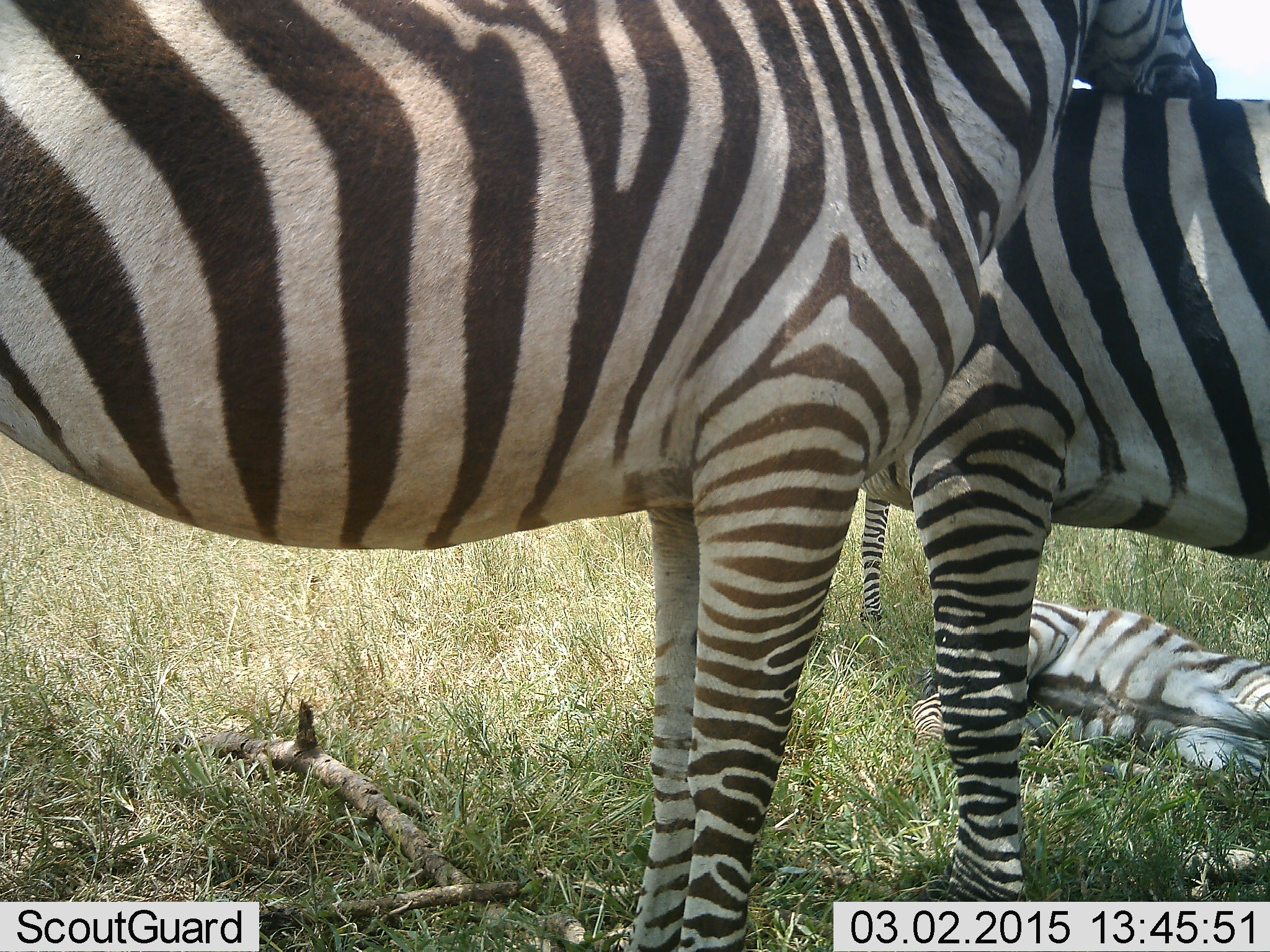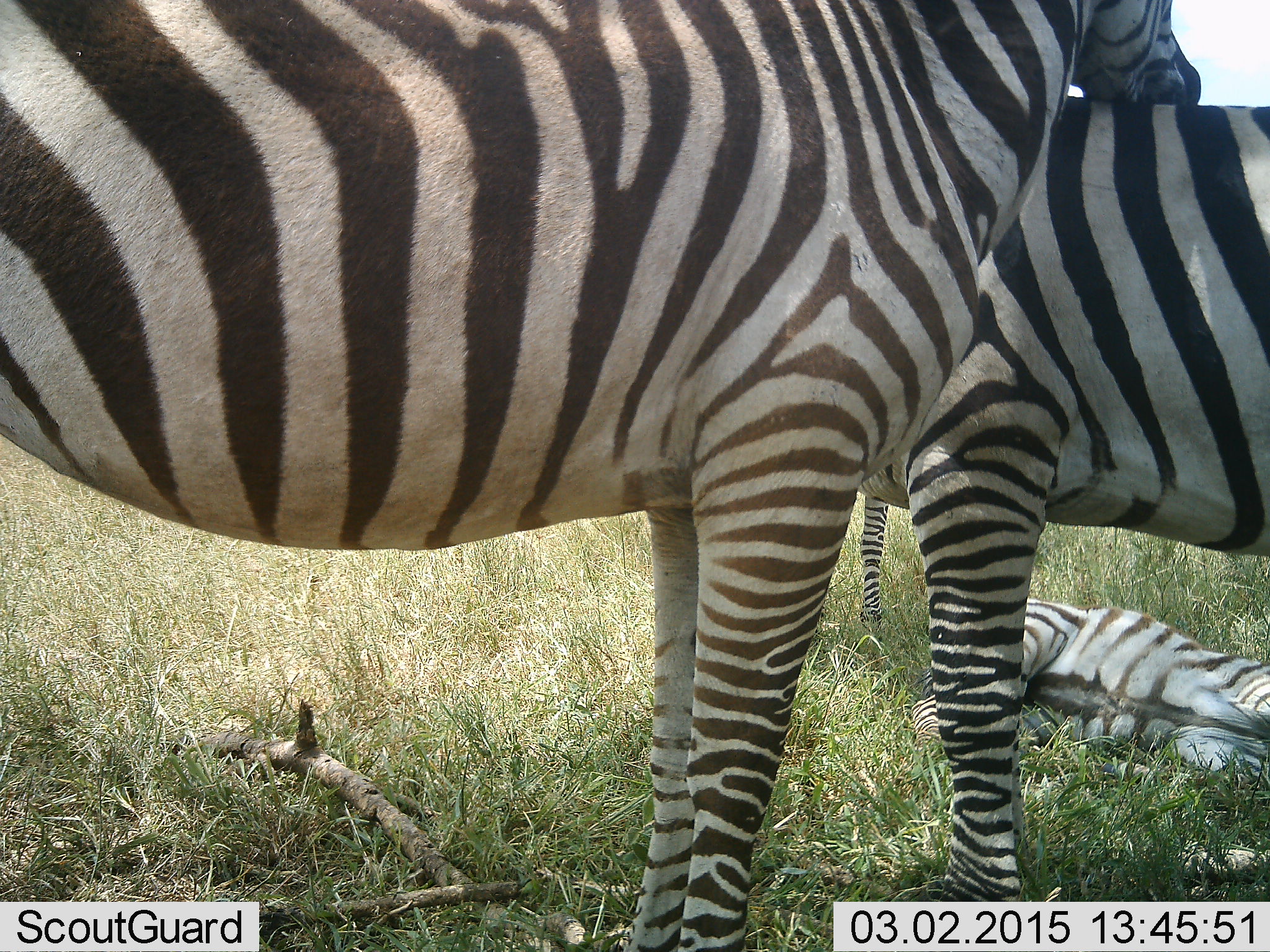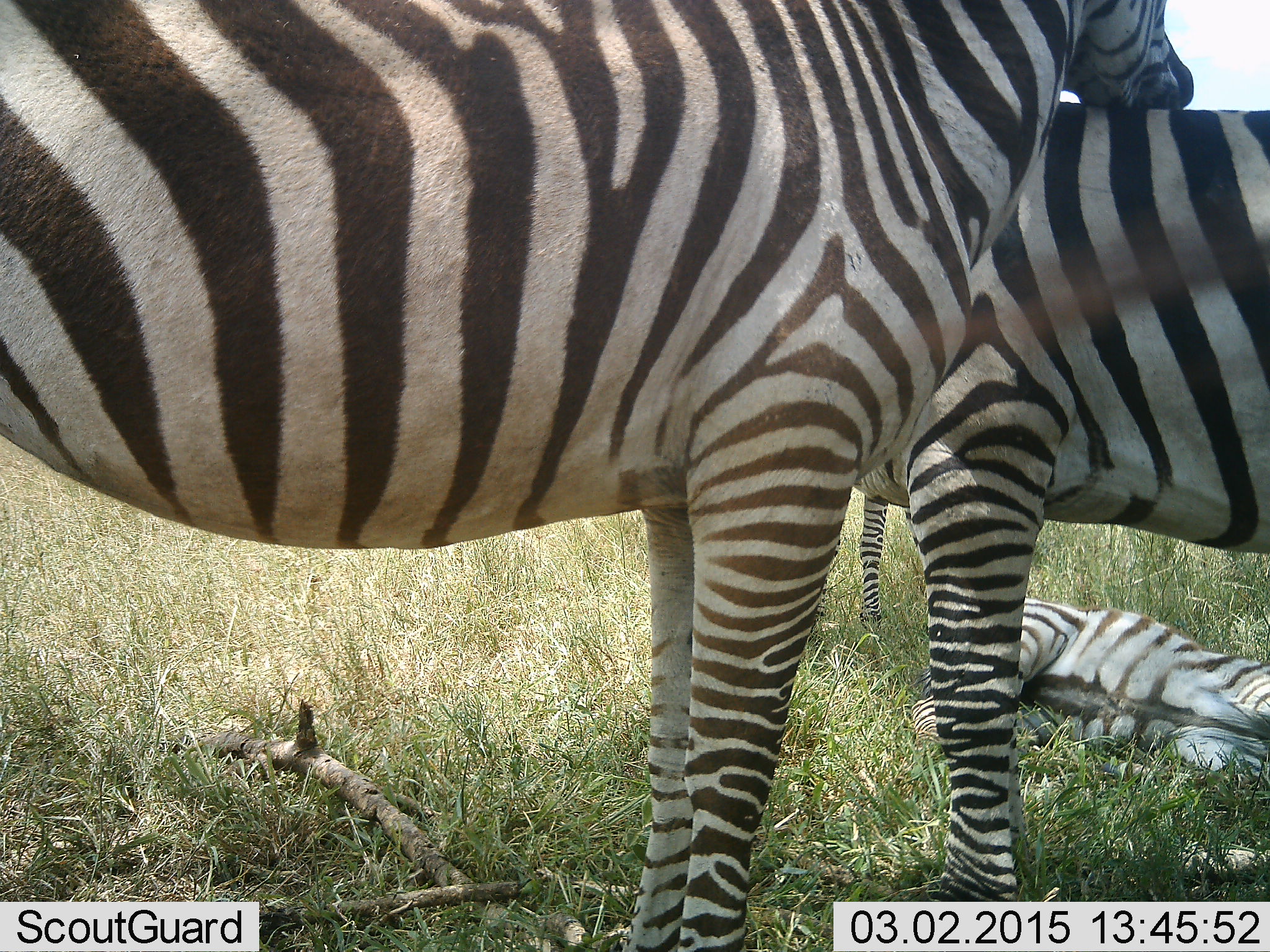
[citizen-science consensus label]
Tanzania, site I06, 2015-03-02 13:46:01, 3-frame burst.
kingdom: Animalia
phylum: Chordata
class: Mammalia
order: Perissodactyla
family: Equidae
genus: Equus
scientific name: Equus quagga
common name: plains zebra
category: zebra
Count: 4.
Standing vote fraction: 80%.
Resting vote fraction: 90%.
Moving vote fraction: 0%.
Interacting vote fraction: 30%.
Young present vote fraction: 40%.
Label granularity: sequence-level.